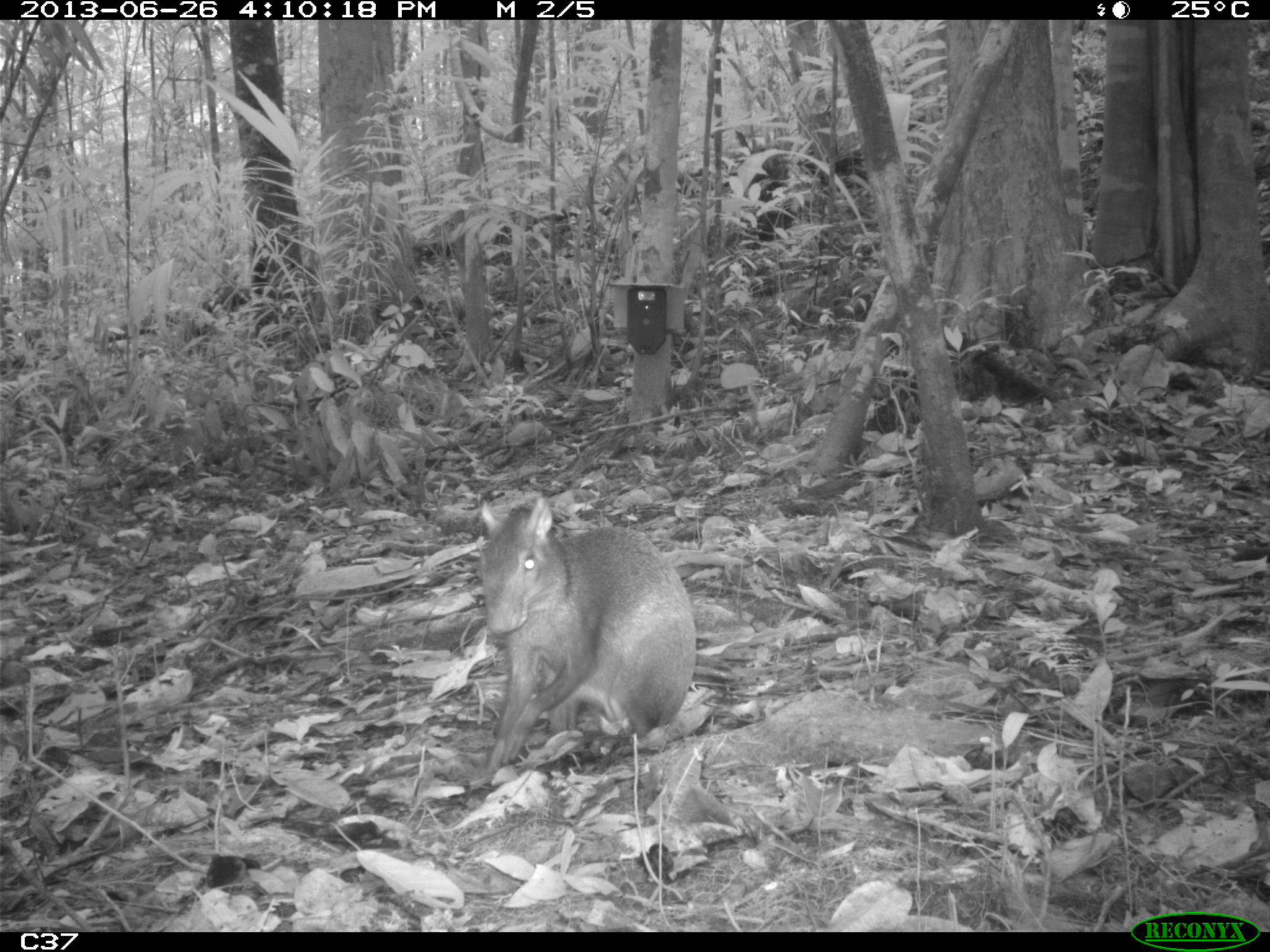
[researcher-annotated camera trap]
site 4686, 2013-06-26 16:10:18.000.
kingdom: Animalia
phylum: Chordata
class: Mammalia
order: Rodentia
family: Dasyproctidae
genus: Dasyprocta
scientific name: Dasyprocta leporina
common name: red-rumped agouti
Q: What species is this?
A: Dasyprocta leporina (red-rumped agouti).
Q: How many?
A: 1.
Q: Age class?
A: Adult.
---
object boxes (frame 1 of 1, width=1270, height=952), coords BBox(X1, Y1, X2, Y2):
dasyprocta leporina: BBox(473, 493, 696, 771)